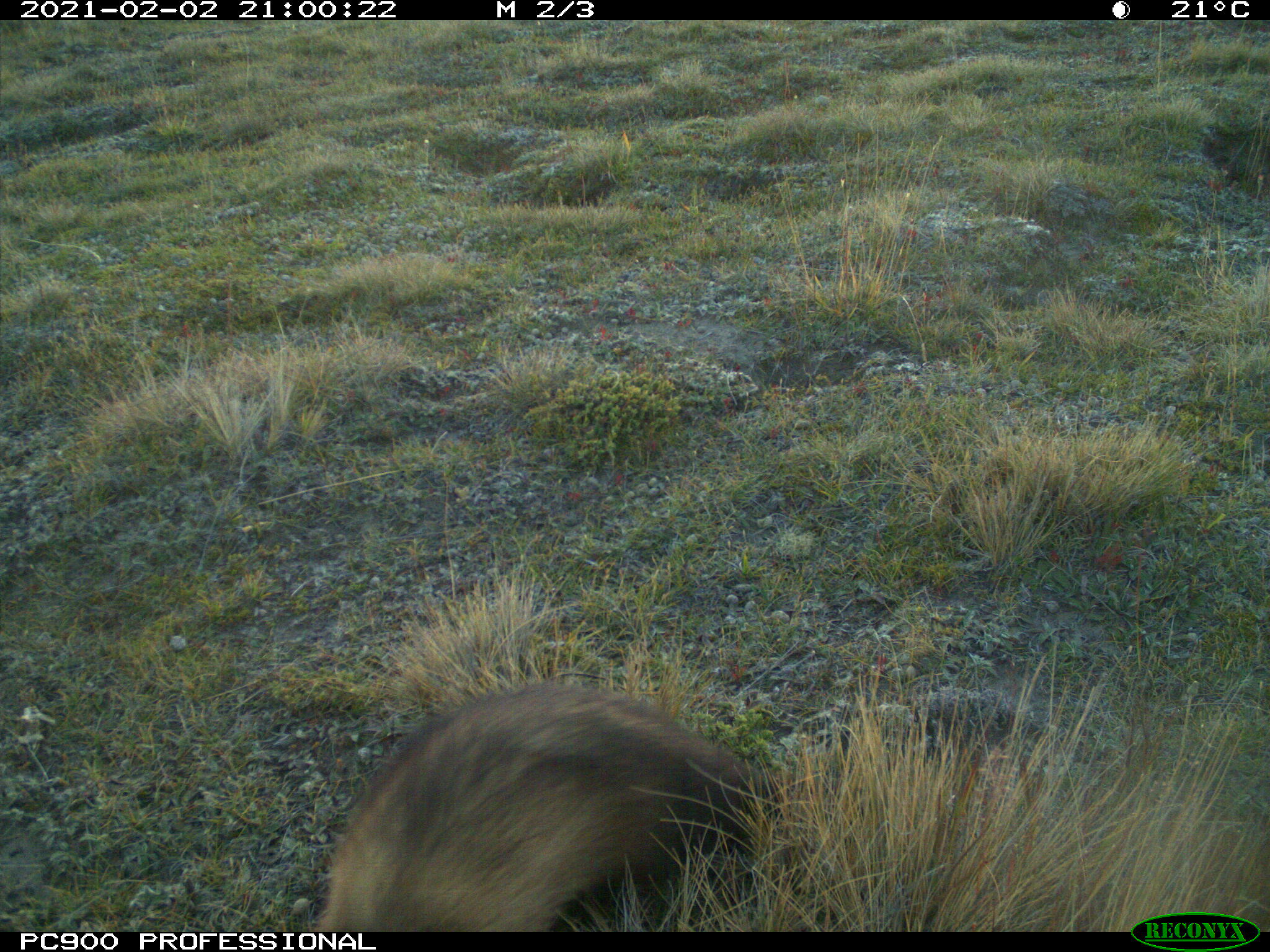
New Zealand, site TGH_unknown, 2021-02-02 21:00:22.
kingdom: Animalia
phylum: Chordata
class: Mammalia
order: Carnivora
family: Mustelidae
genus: Mustela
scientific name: Mustela furo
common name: ferret